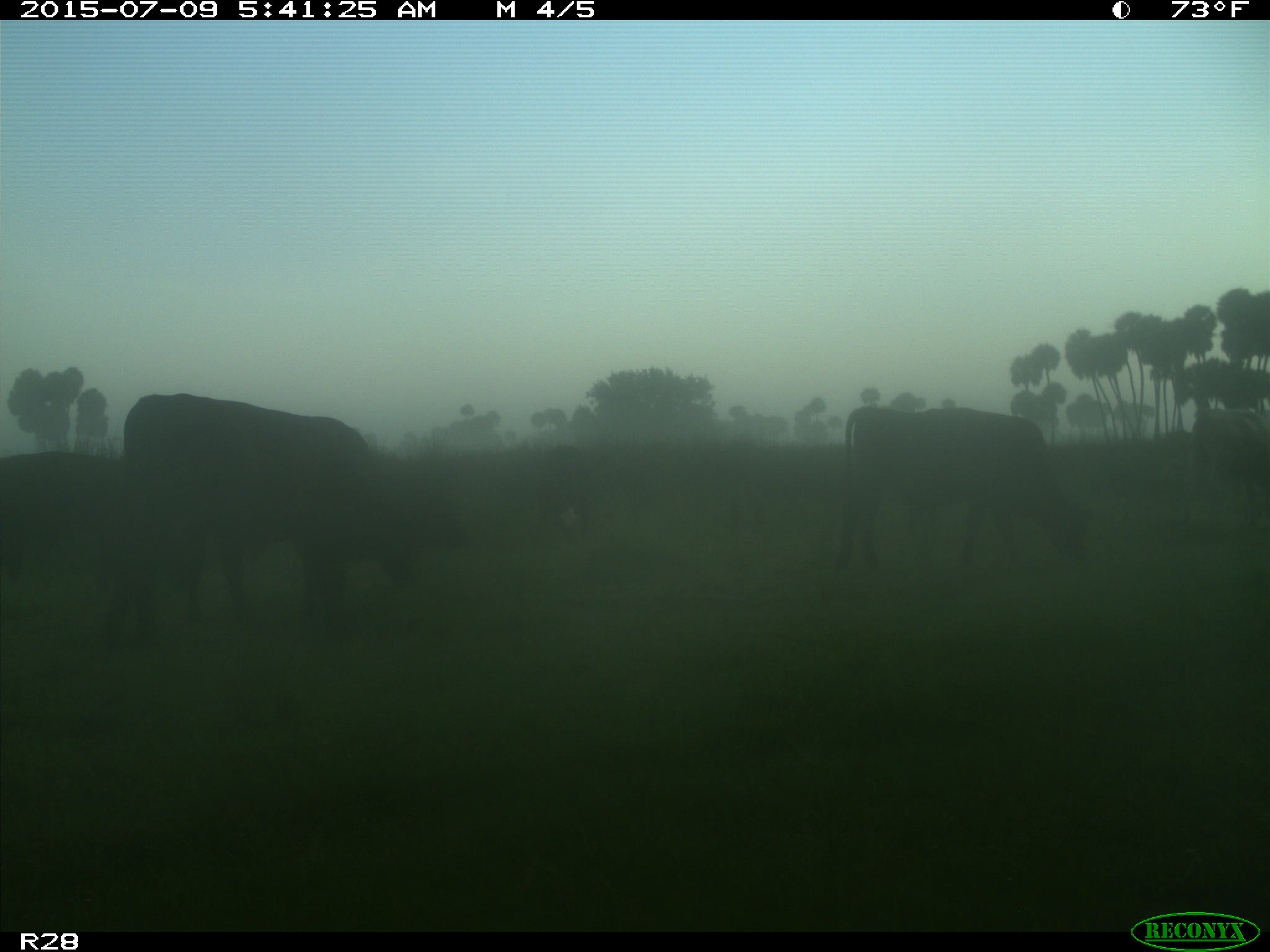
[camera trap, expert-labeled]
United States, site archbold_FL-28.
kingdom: Animalia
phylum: Chordata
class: Mammalia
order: Artiodactyla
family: Bovidae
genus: Bos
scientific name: Bos taurus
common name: domestic cow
Bos taurus (domestic cow).